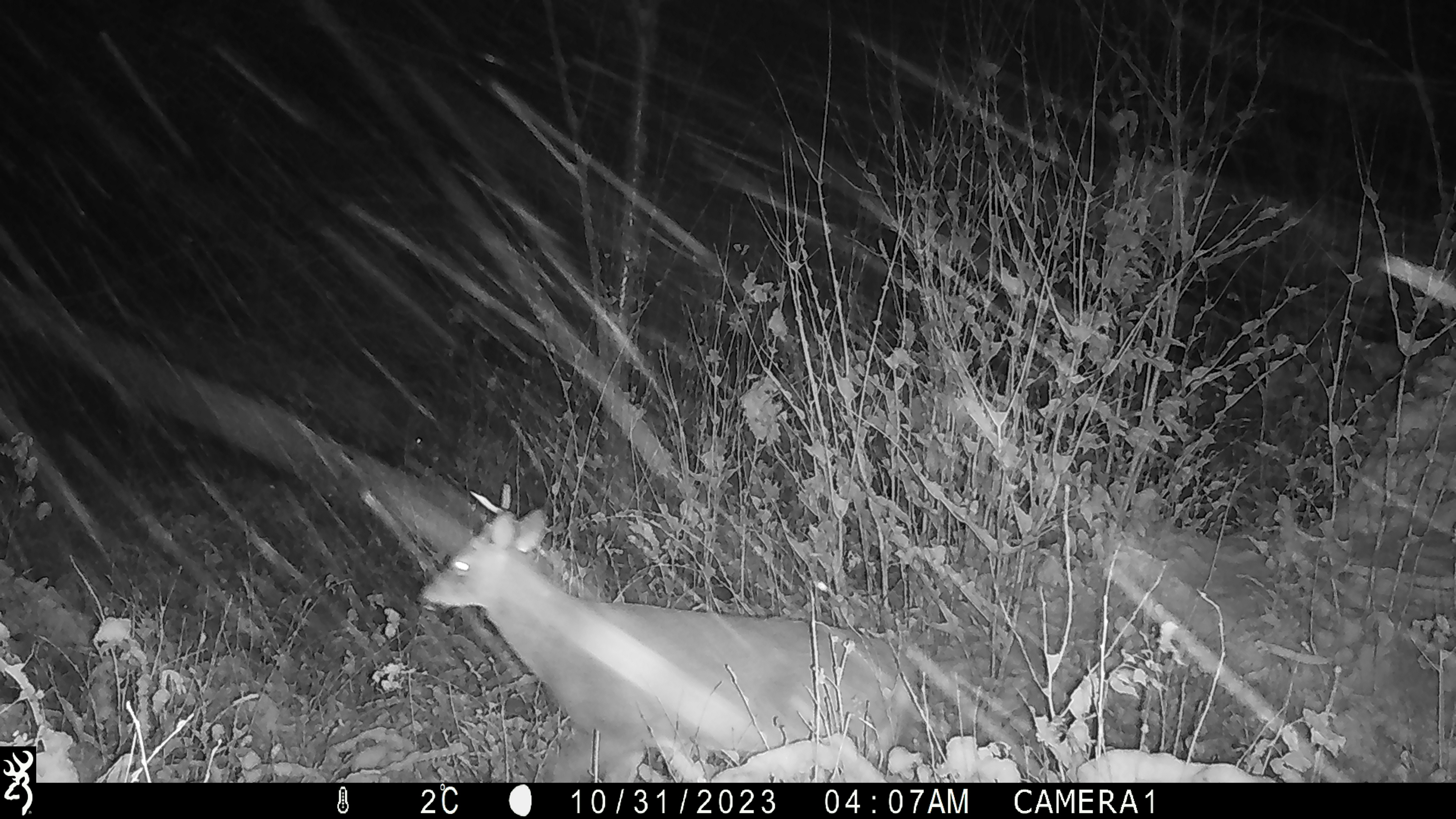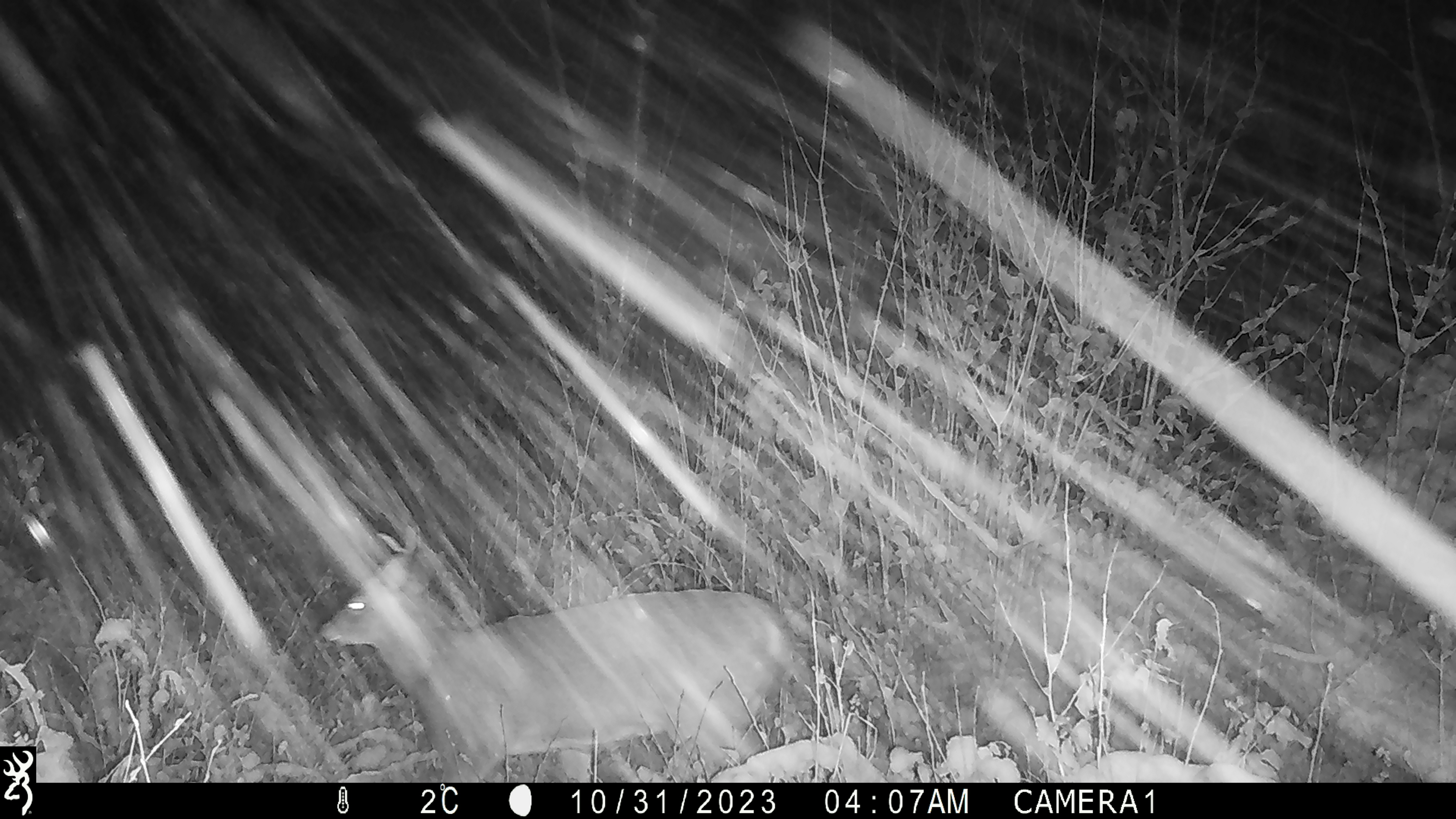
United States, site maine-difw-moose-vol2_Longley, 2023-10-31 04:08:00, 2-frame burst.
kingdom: Animalia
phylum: Chordata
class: Mammalia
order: Artiodactyla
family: Cervidae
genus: Odocoileus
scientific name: Odocoileus virginianus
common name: white-tailed deer